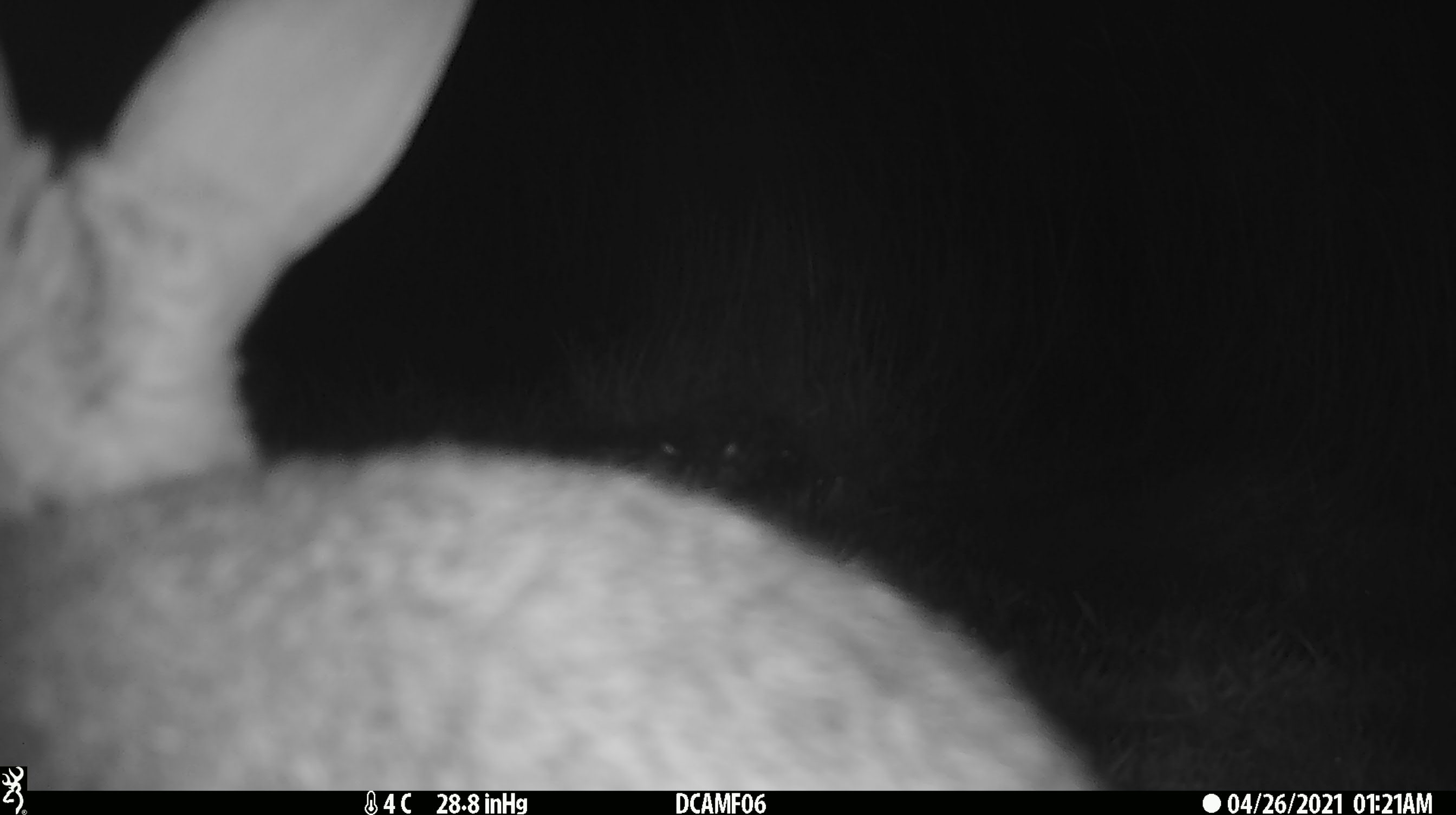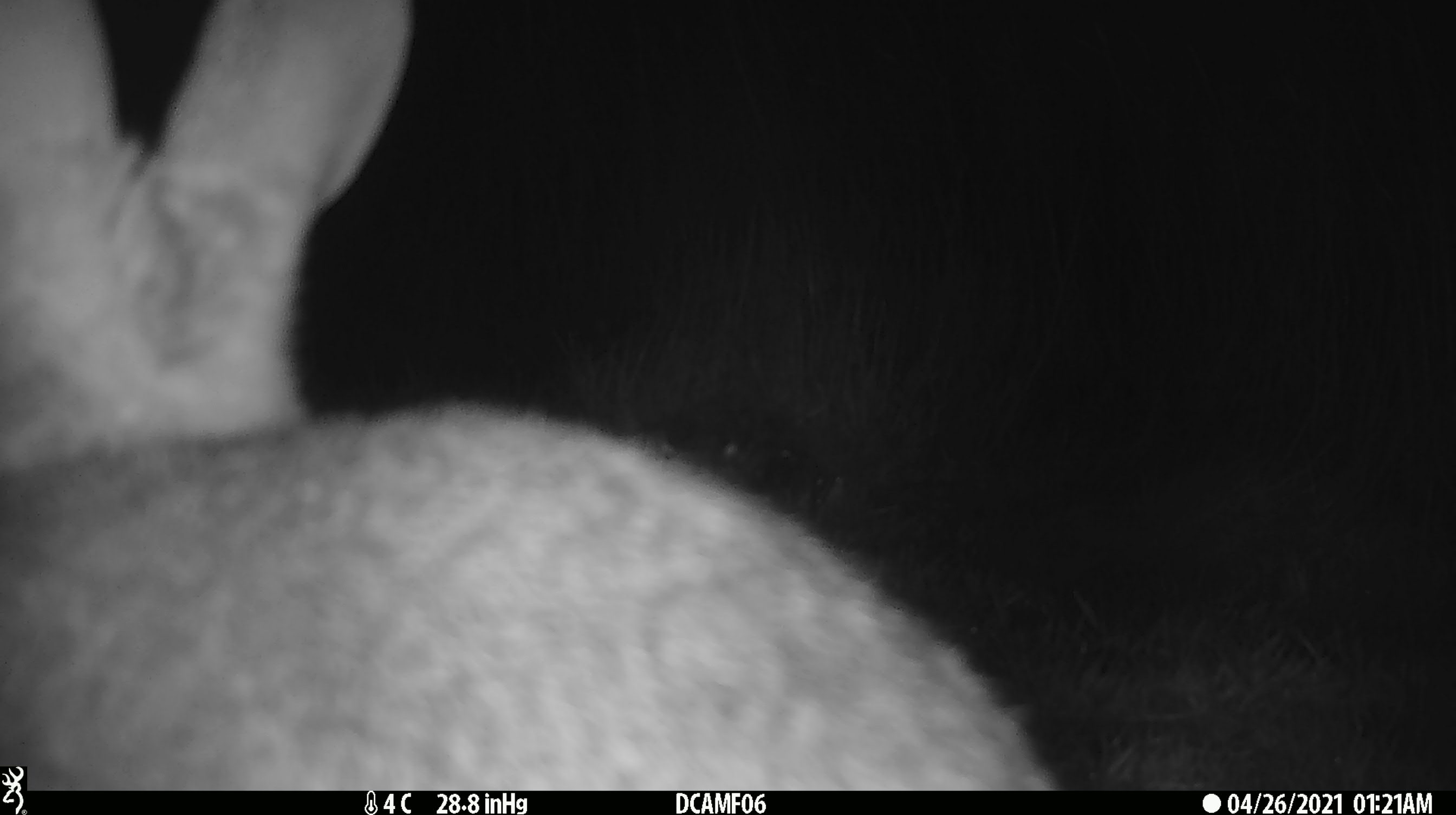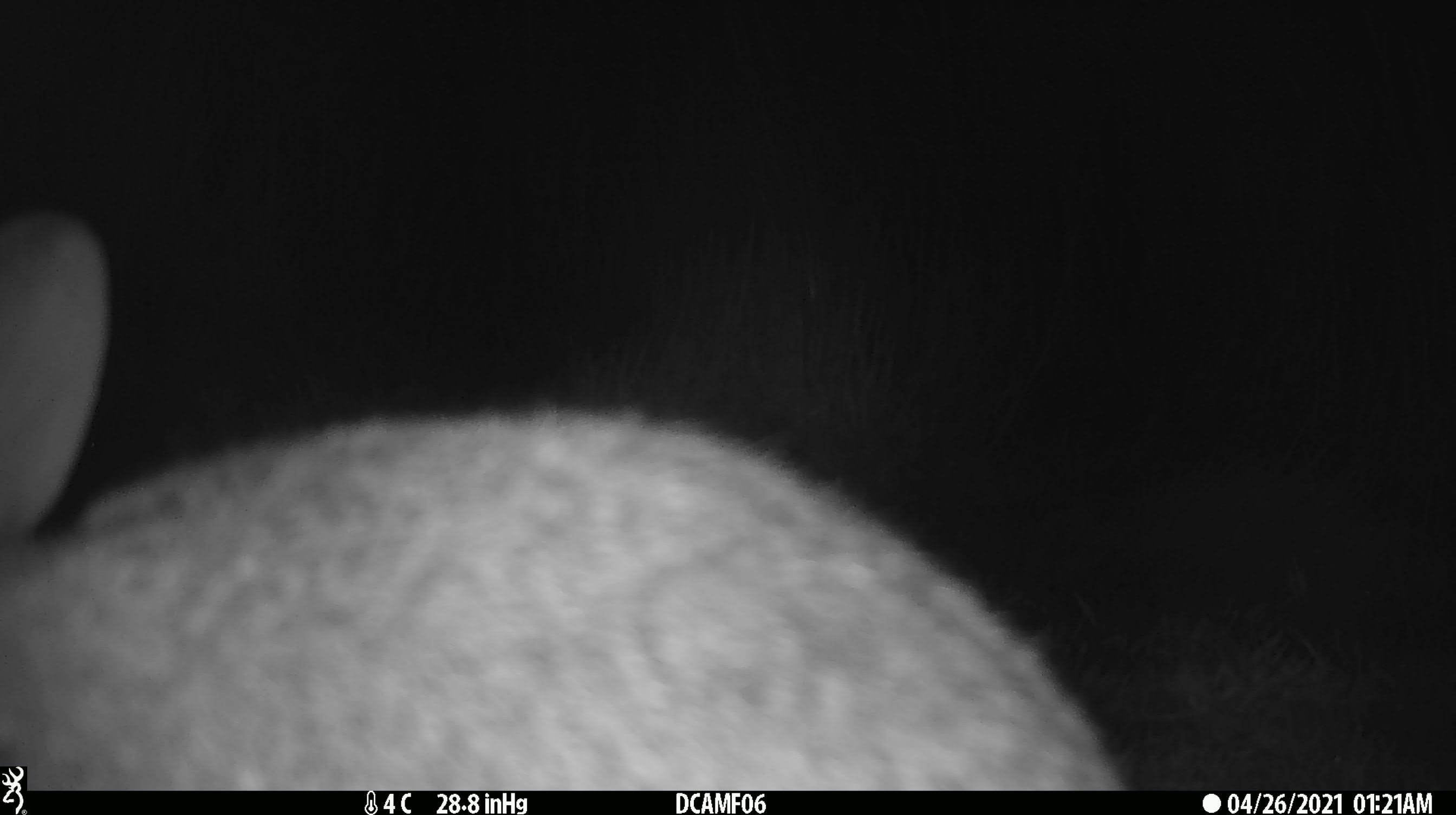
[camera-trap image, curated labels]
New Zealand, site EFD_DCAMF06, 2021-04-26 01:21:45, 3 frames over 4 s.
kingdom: Animalia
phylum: Chordata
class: Mammalia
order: Lagomorpha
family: Leporidae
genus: Lepus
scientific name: Lepus europaeus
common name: brown hare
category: hare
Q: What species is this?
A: Hare (brown hare) (Lepus europaeus).